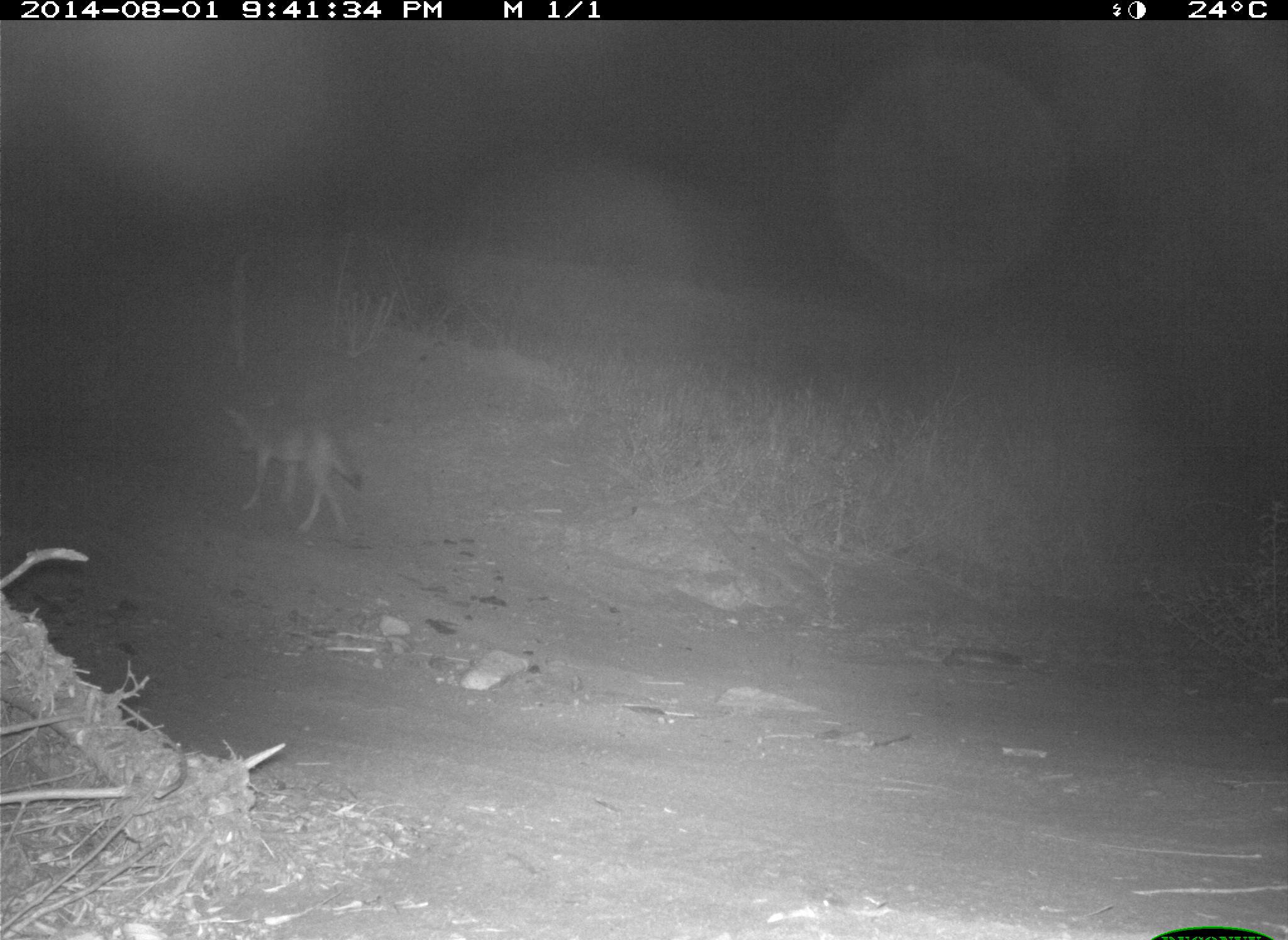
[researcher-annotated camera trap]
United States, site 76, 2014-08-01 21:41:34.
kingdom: Animalia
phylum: Chordata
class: Mammalia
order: Carnivora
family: Canidae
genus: Canis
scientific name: Canis latrans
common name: coyote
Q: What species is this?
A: Coyote (Canis latrans).